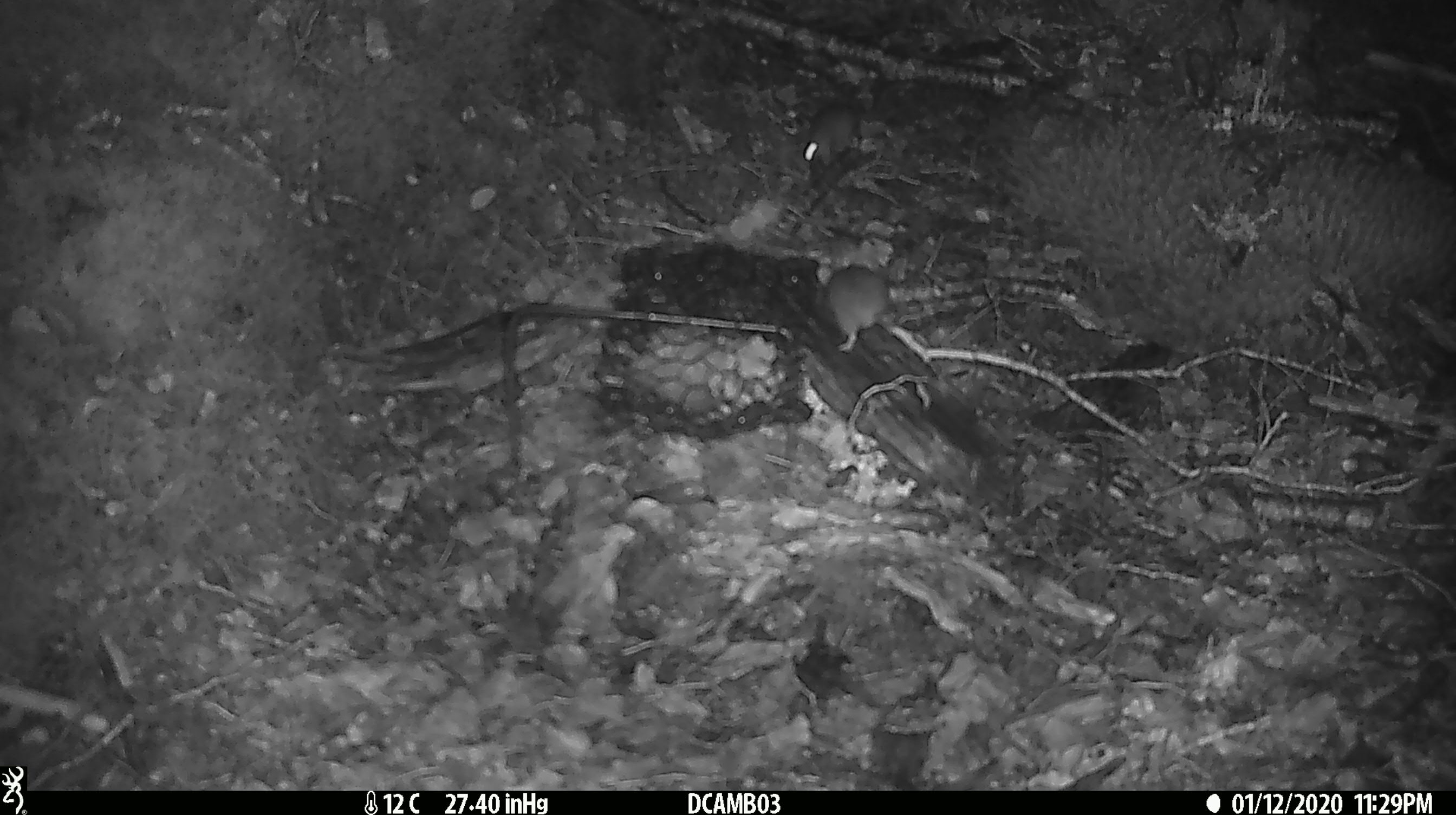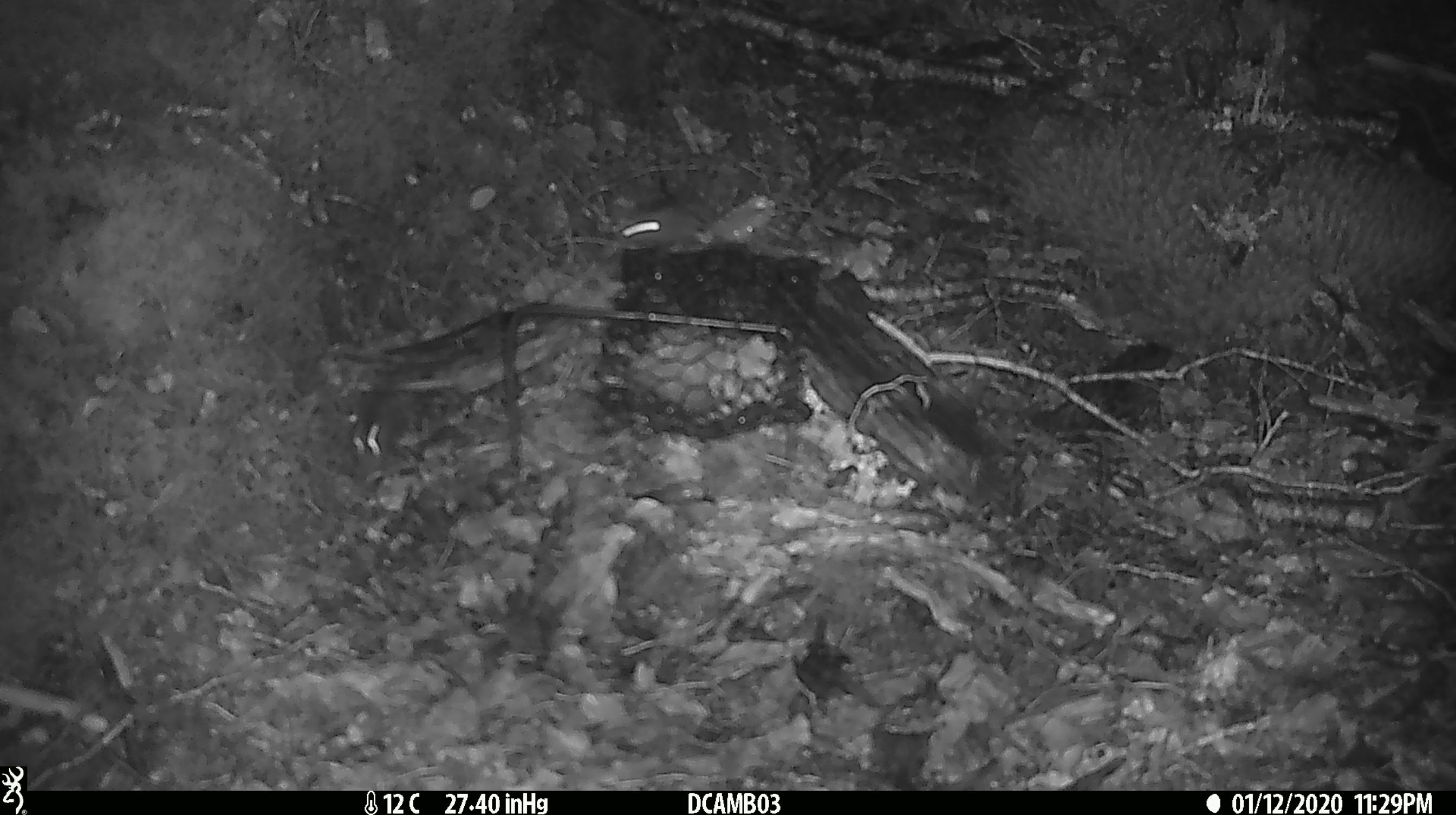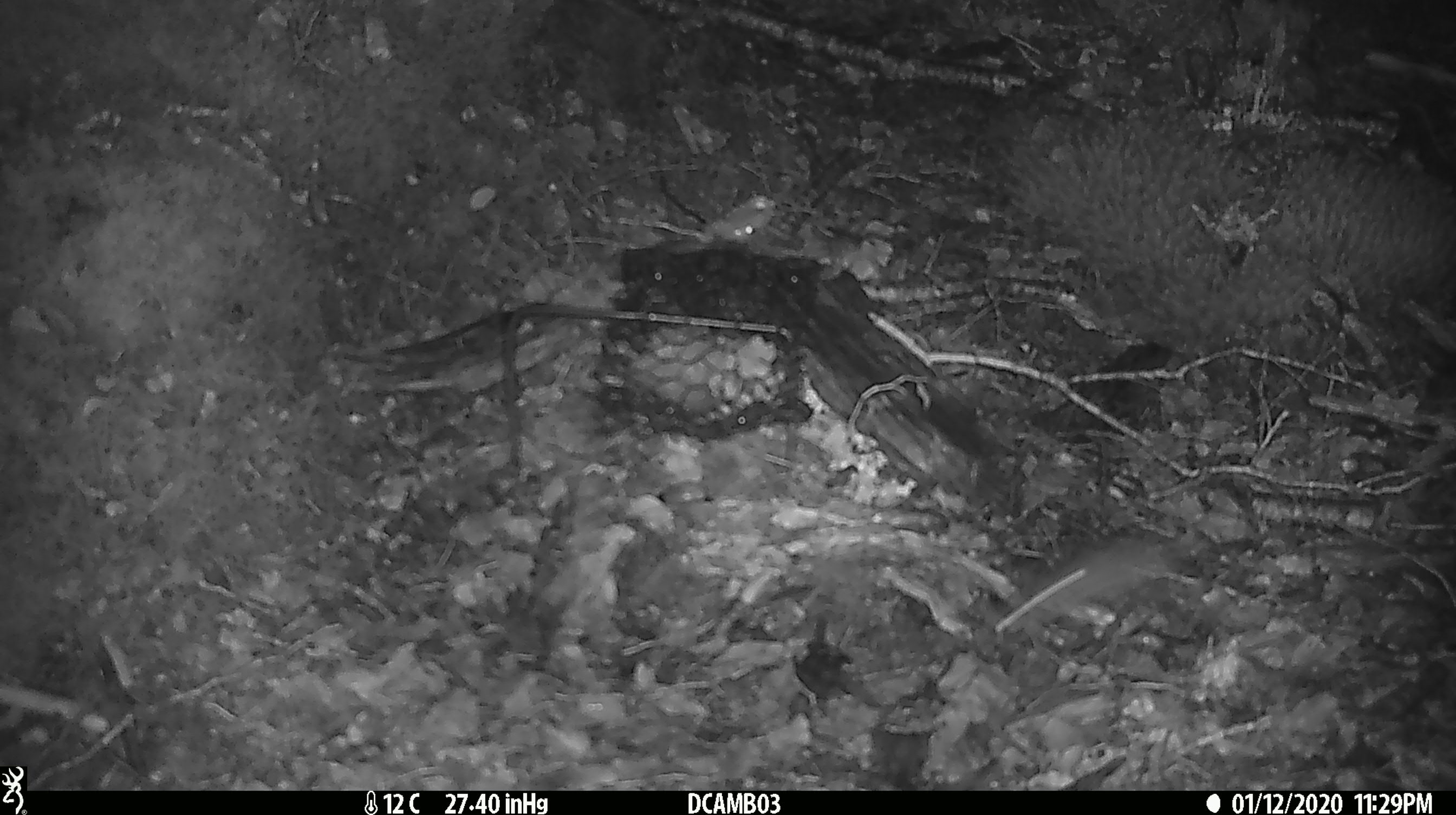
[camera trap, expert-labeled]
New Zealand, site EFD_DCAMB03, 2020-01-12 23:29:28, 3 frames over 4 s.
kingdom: Animalia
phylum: Chordata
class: Mammalia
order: Rodentia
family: Muridae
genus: Mus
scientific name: Mus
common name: mouse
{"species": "mouse (Mus)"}